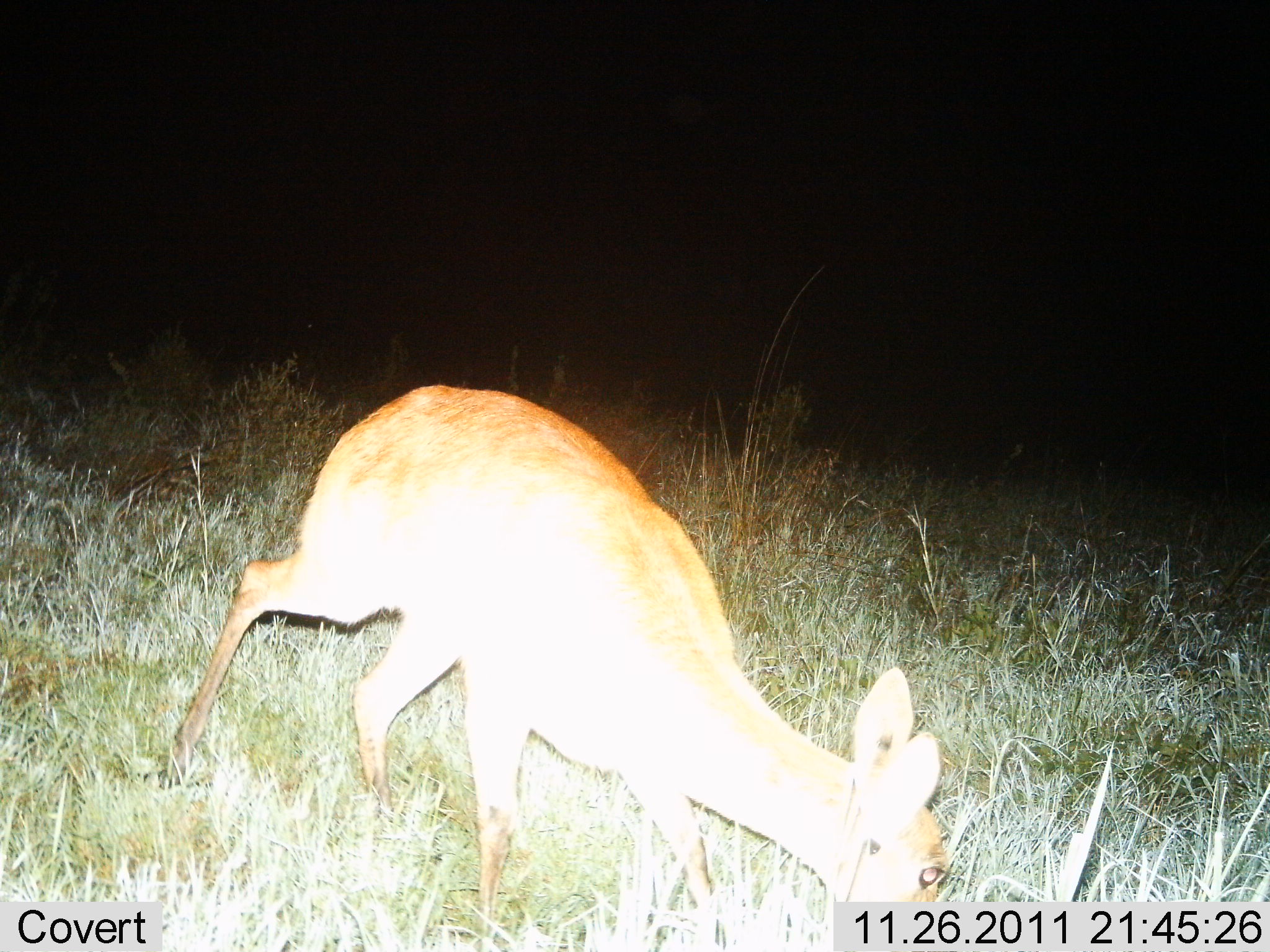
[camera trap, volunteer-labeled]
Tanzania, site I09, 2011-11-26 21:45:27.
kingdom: Animalia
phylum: Chordata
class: Mammalia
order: Artiodactyla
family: Bovidae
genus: Redunca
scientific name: Redunca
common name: reedbuck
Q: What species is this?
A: Reedbuck (Redunca).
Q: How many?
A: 1.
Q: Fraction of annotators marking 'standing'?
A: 20%.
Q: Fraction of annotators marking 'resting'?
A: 0%.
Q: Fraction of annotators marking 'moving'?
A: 20%.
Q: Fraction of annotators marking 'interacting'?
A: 0%.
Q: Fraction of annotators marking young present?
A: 0%.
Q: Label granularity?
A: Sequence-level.